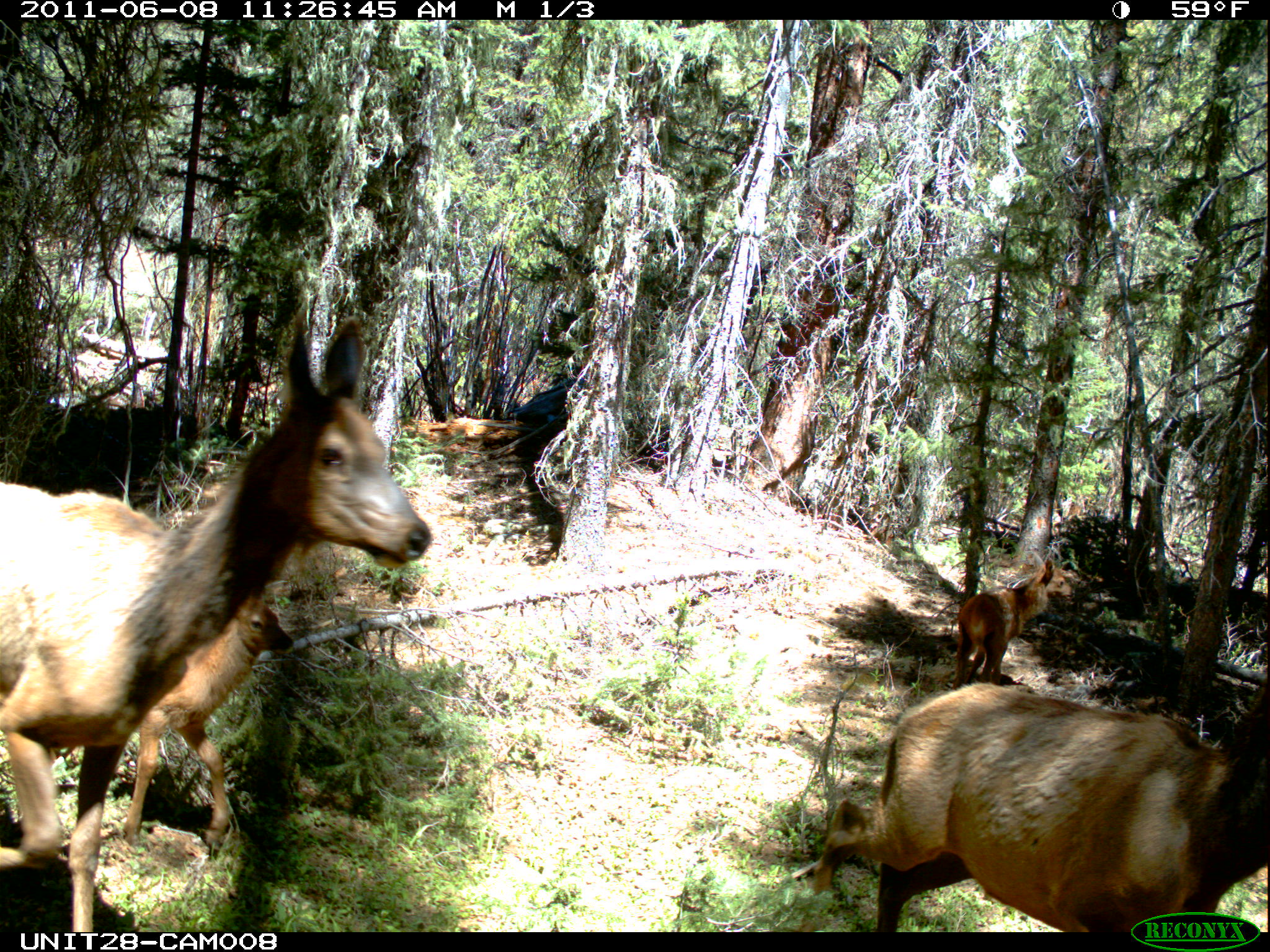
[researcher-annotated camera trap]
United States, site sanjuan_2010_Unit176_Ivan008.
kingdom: Animalia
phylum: Chordata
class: Mammalia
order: Artiodactyla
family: Cervidae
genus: Cervus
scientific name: Cervus elaphus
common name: red deer